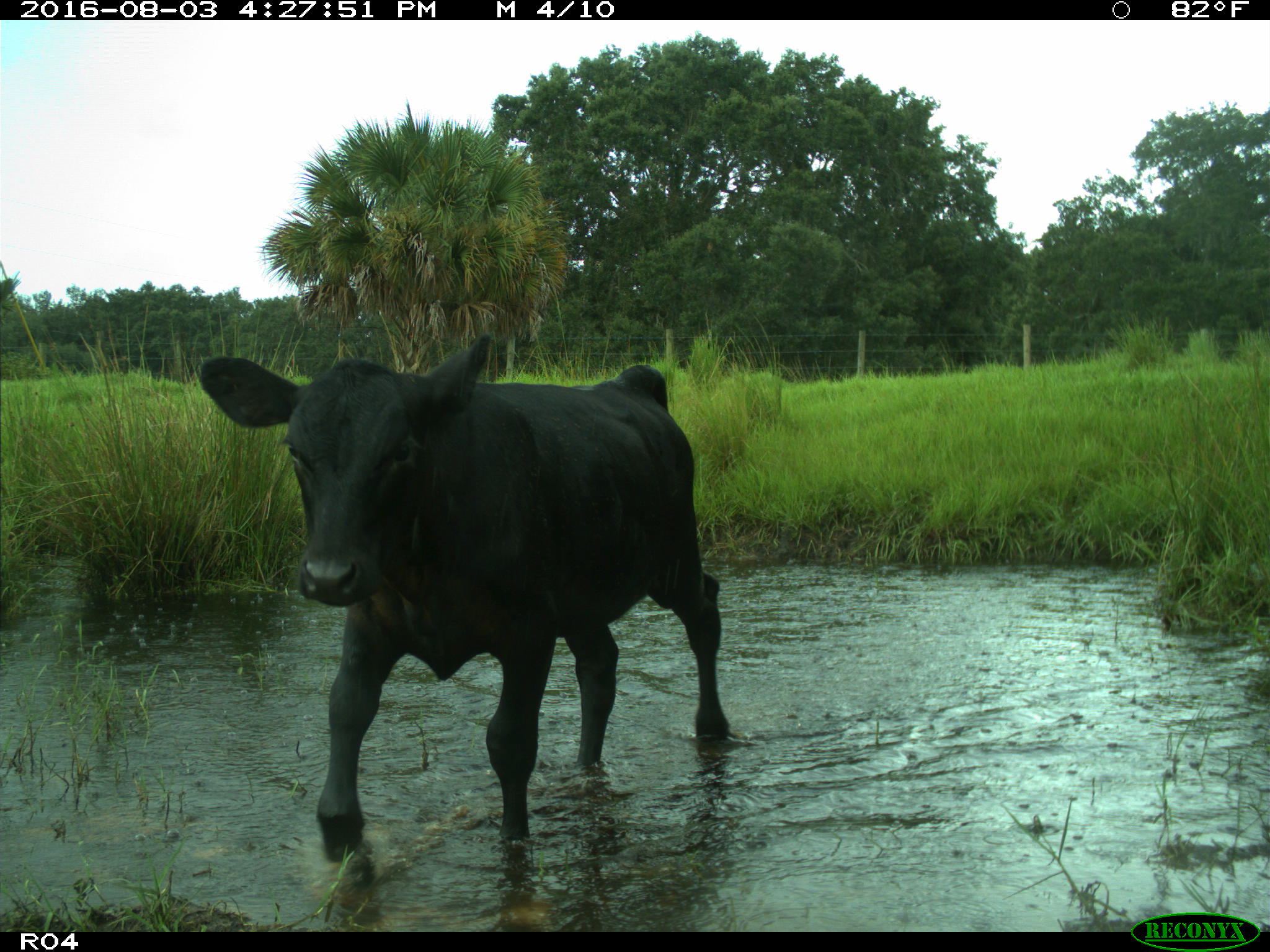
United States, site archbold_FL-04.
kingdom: Animalia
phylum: Chordata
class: Mammalia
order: Artiodactyla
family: Bovidae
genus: Bos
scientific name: Bos taurus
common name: domestic cow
Bos taurus (domestic cow).